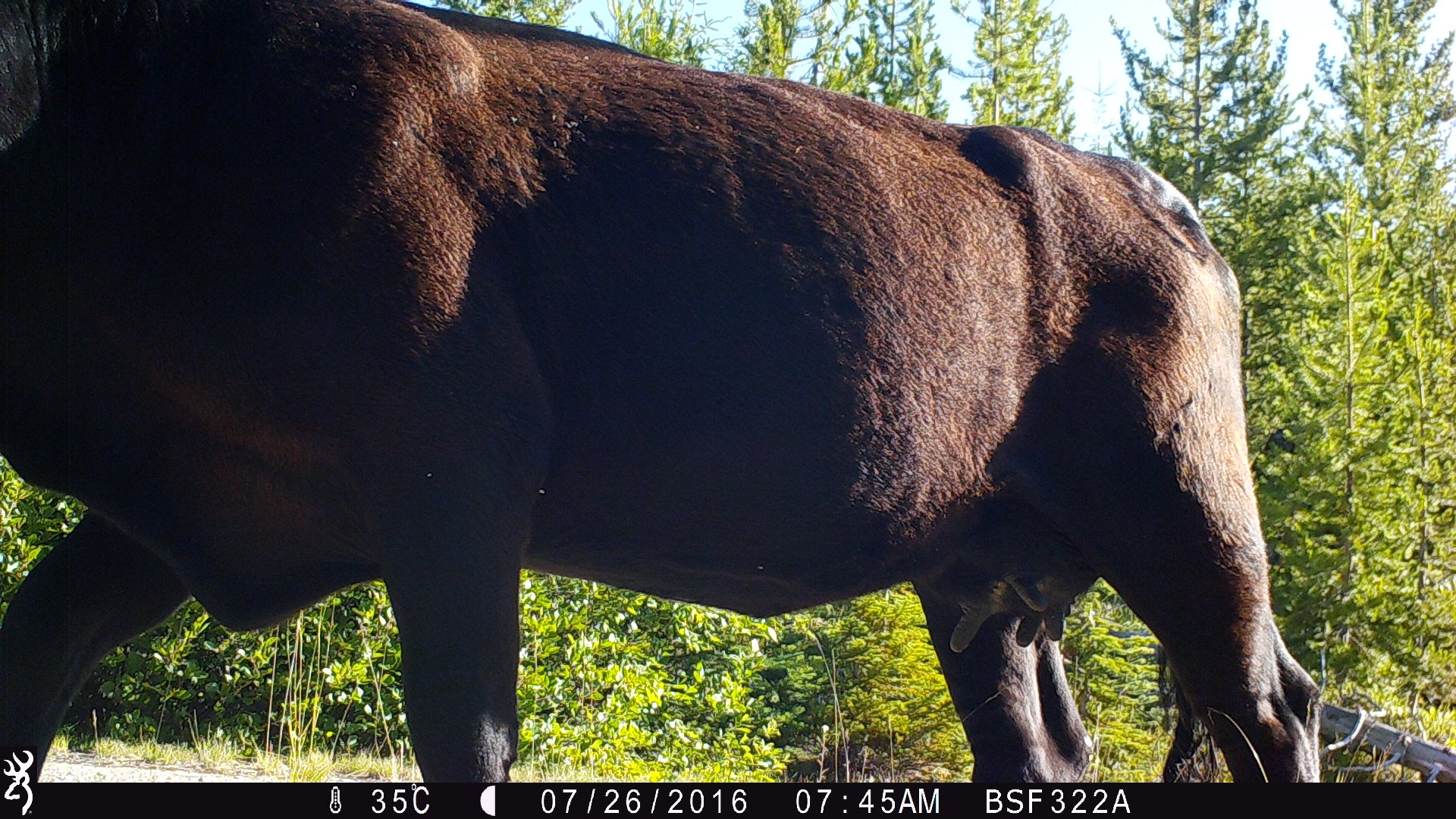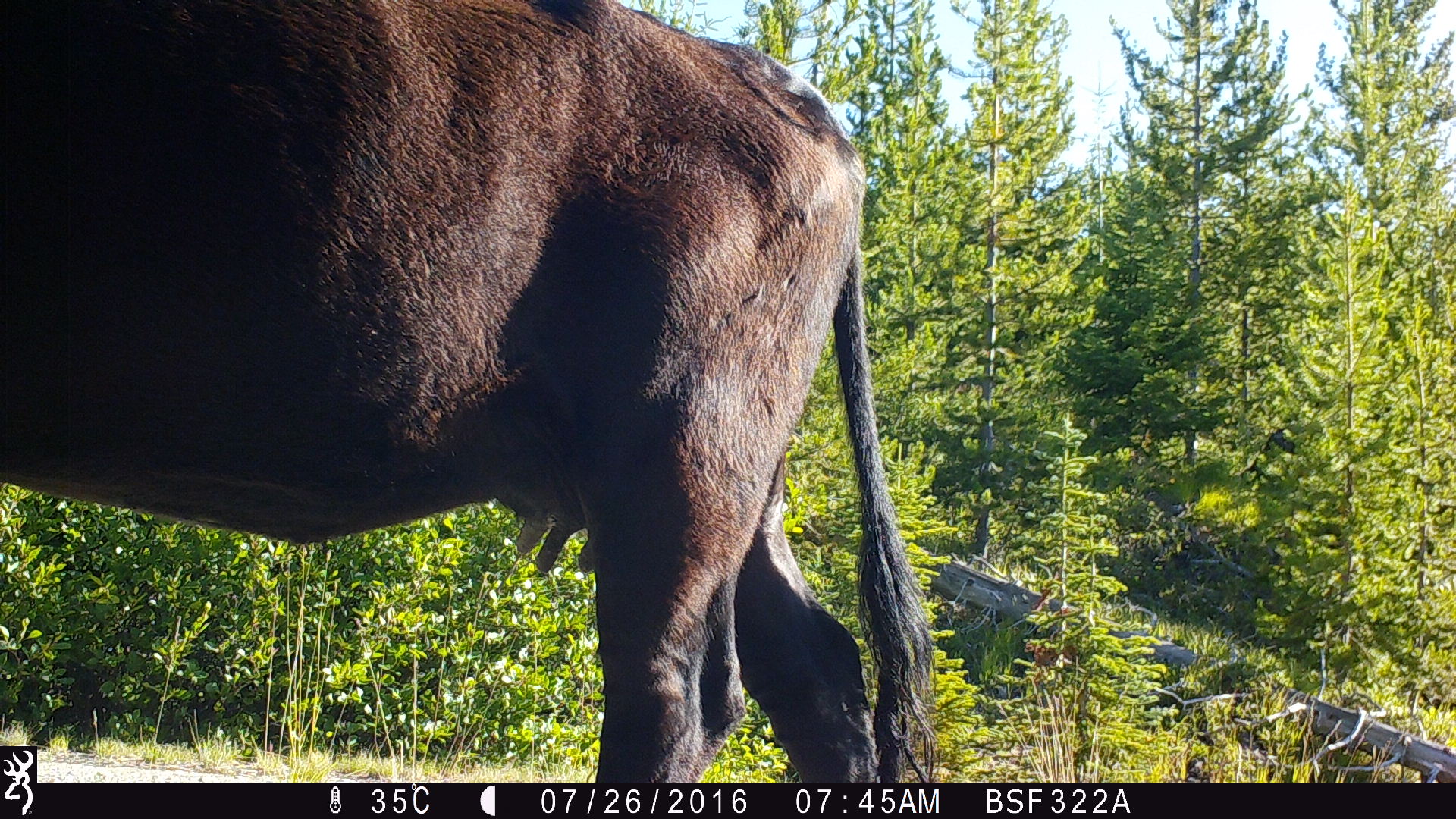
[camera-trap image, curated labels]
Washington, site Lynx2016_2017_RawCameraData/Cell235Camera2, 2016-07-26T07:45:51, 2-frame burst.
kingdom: Animalia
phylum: Chordata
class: Mammalia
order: Artiodactyla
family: Bovidae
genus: Bos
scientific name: Bos taurus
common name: domestic cattle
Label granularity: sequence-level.